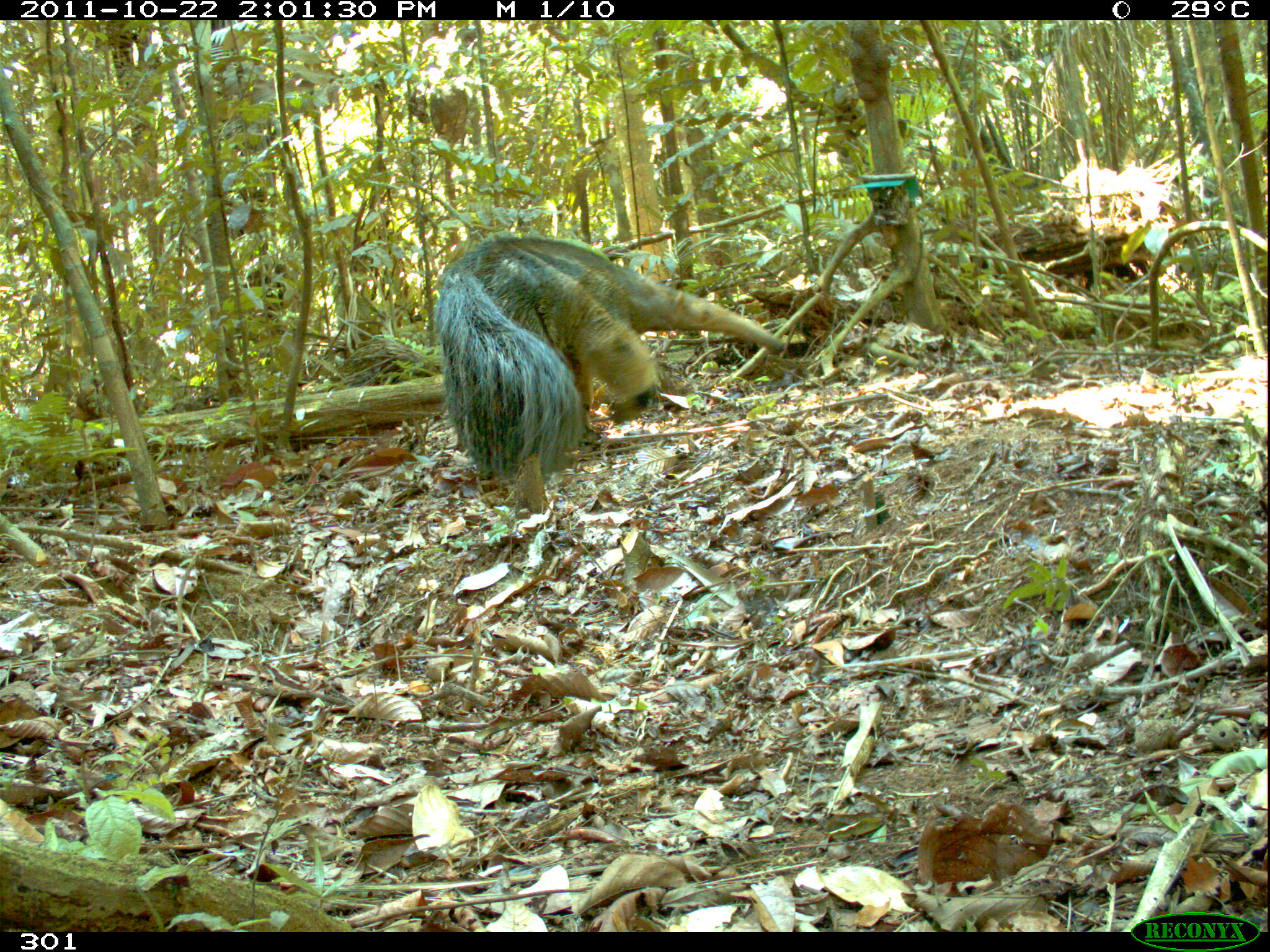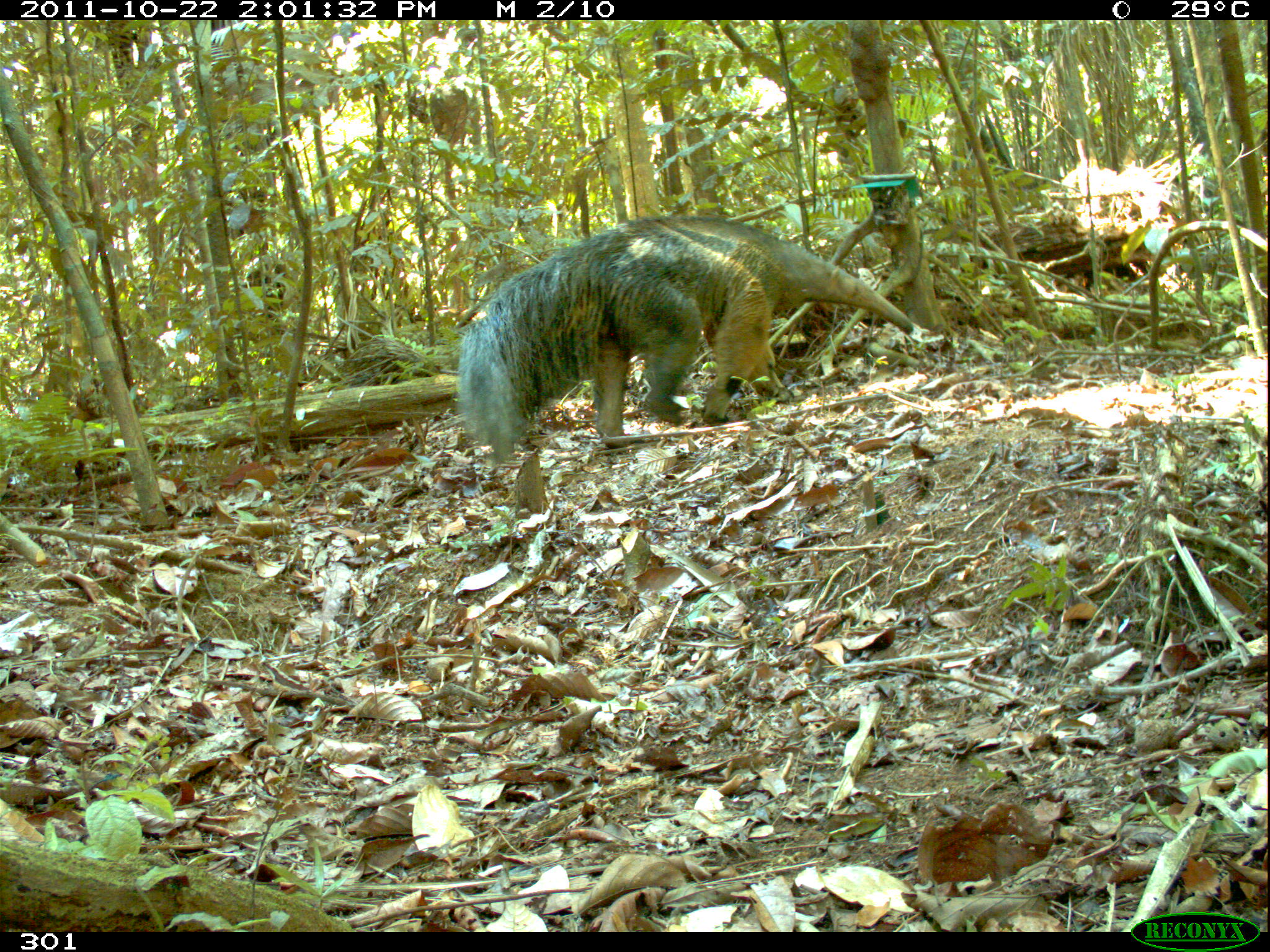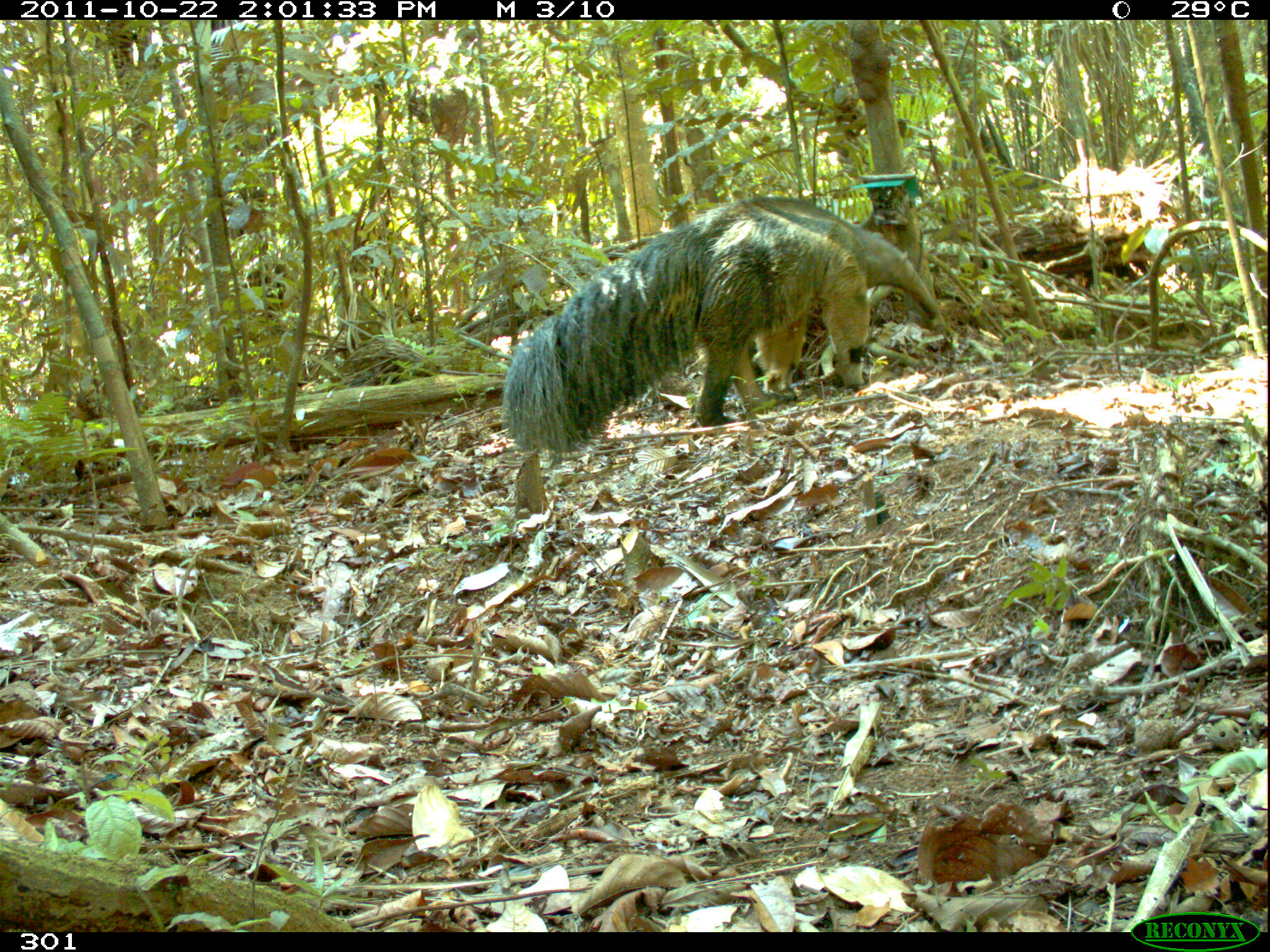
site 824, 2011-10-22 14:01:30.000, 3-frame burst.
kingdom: Animalia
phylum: Chordata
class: Mammalia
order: Pilosa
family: Myrmecophagidae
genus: Myrmecophaga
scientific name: Myrmecophaga tridactyla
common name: giant anteater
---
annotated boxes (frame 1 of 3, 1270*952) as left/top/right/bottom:
myrmecophaga tridactyla: 434/232/784/519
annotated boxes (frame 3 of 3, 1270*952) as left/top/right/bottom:
myrmecophaga tridactyla: 501/196/939/455